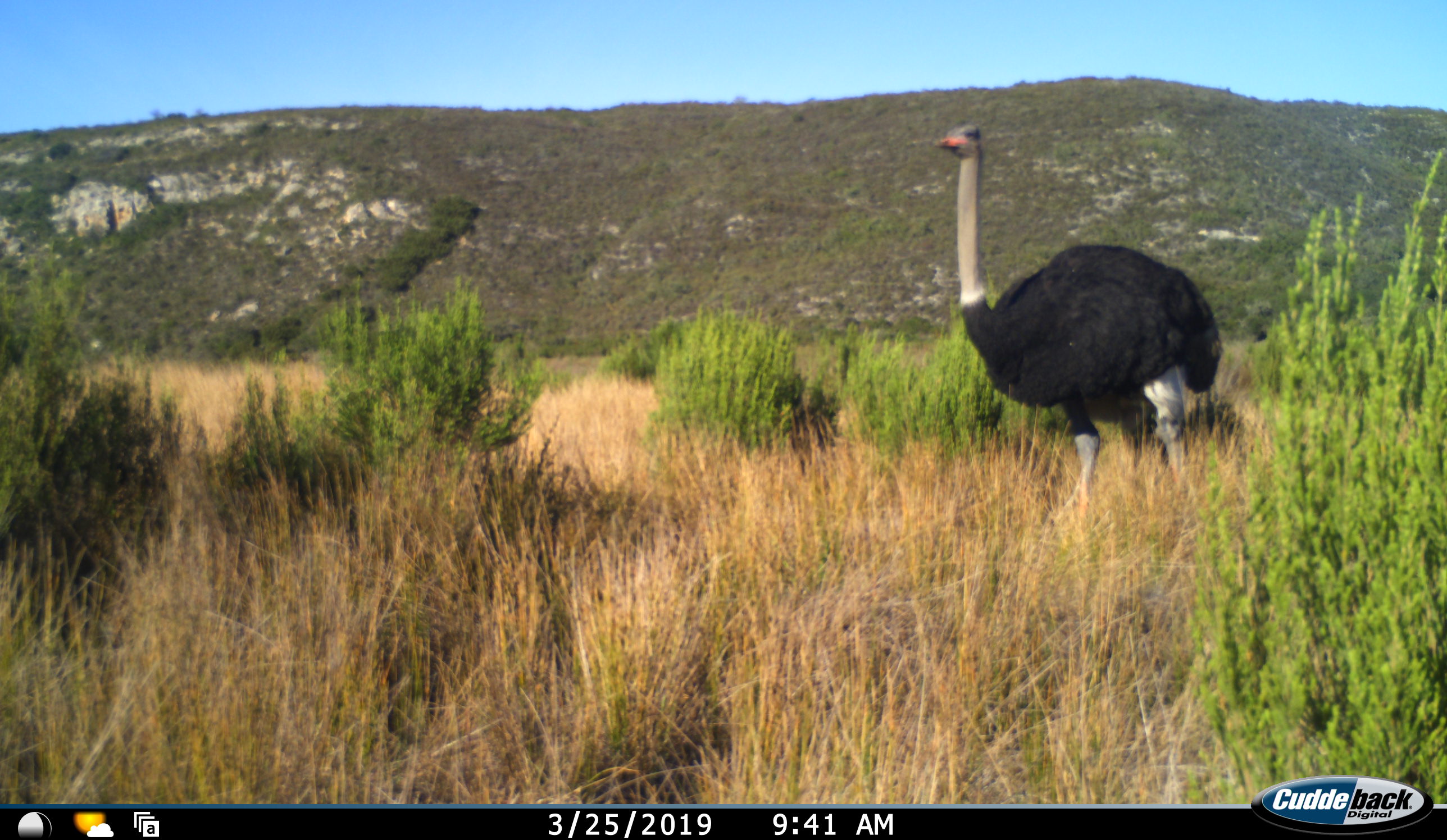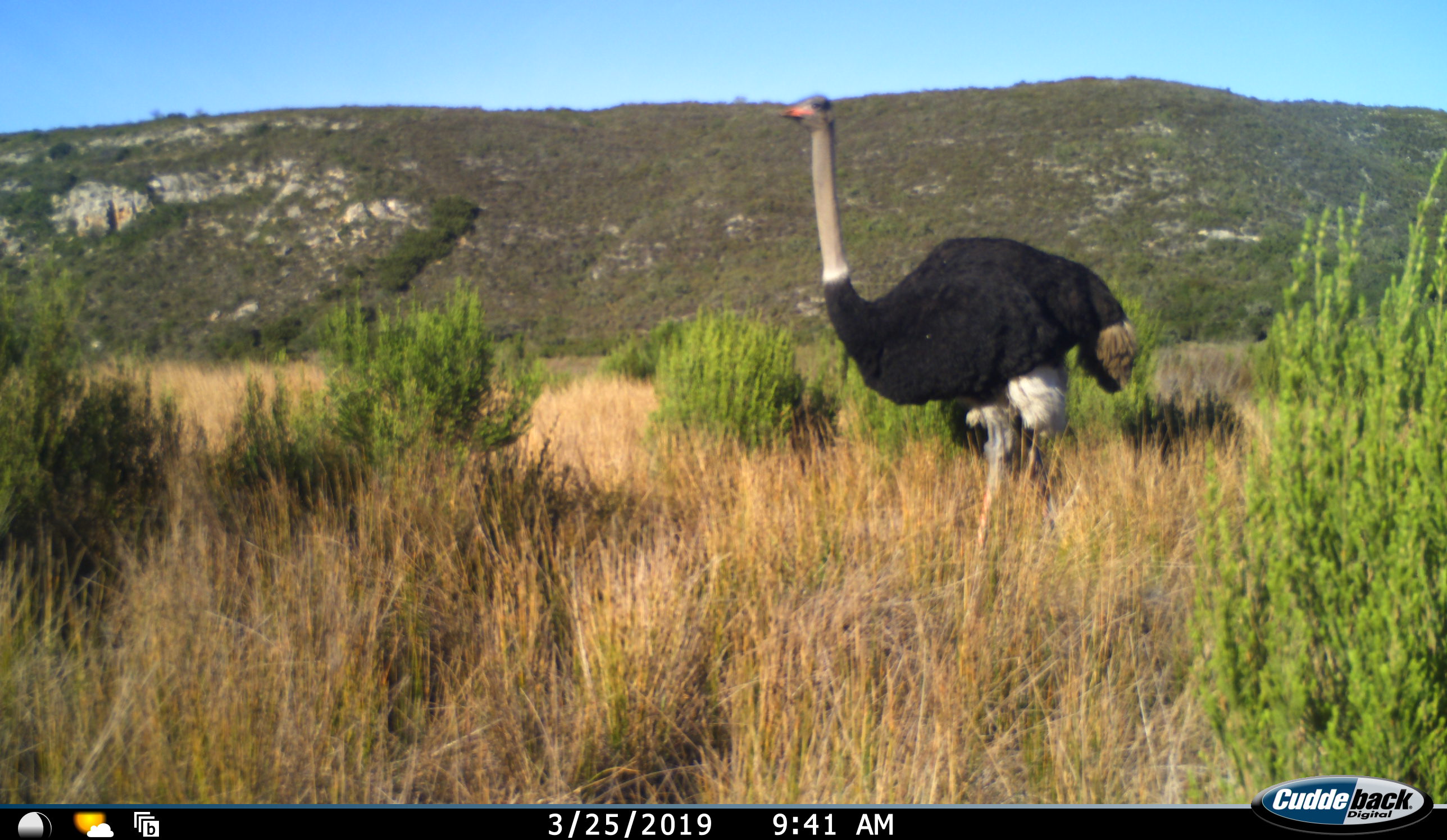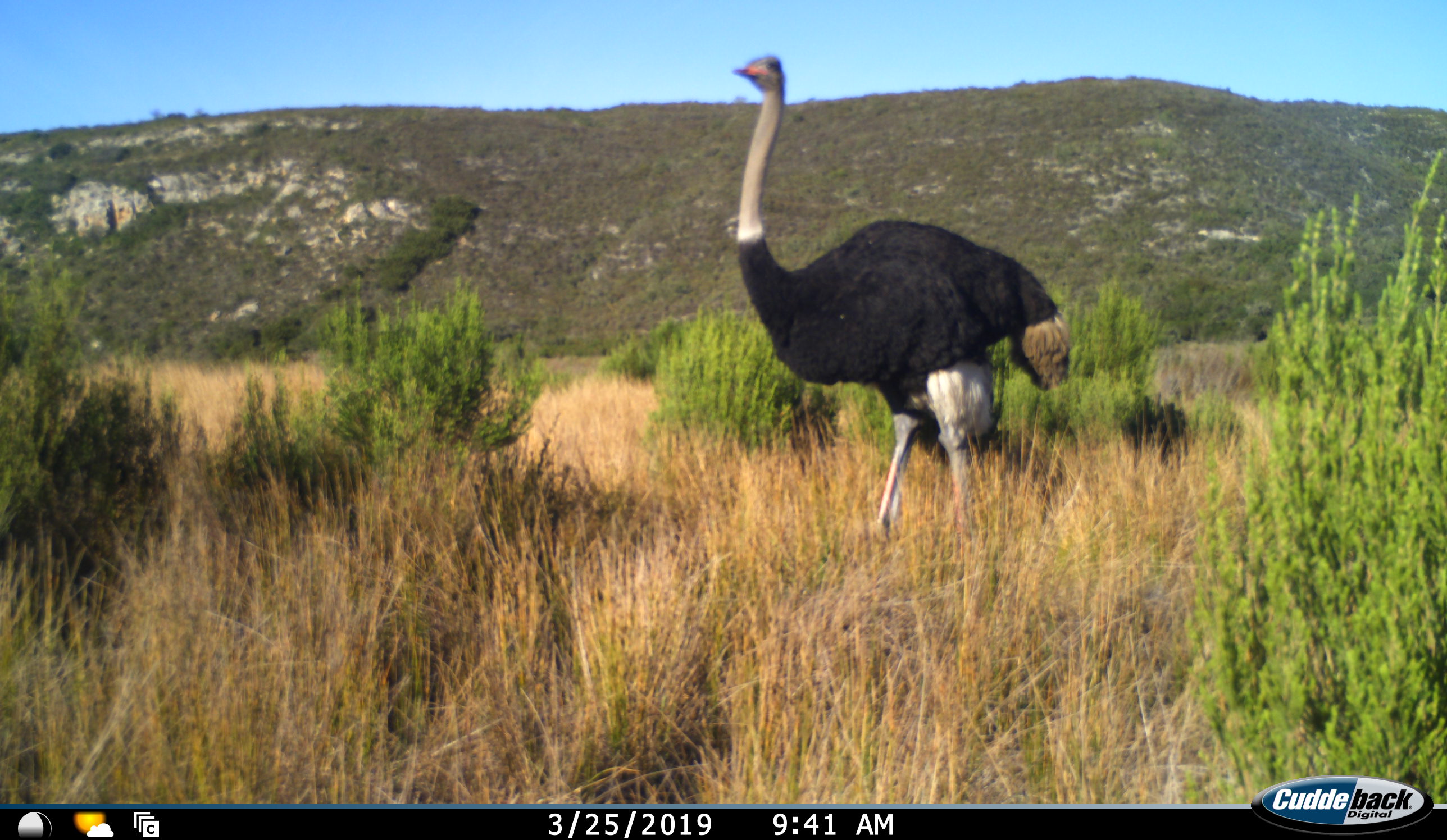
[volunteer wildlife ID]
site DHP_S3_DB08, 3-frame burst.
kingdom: Animalia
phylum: Chordata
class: Aves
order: Struthioniformes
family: Struthionidae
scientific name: Struthionidae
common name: ostrich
Ostrich (Struthionidae), count 1. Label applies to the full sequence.